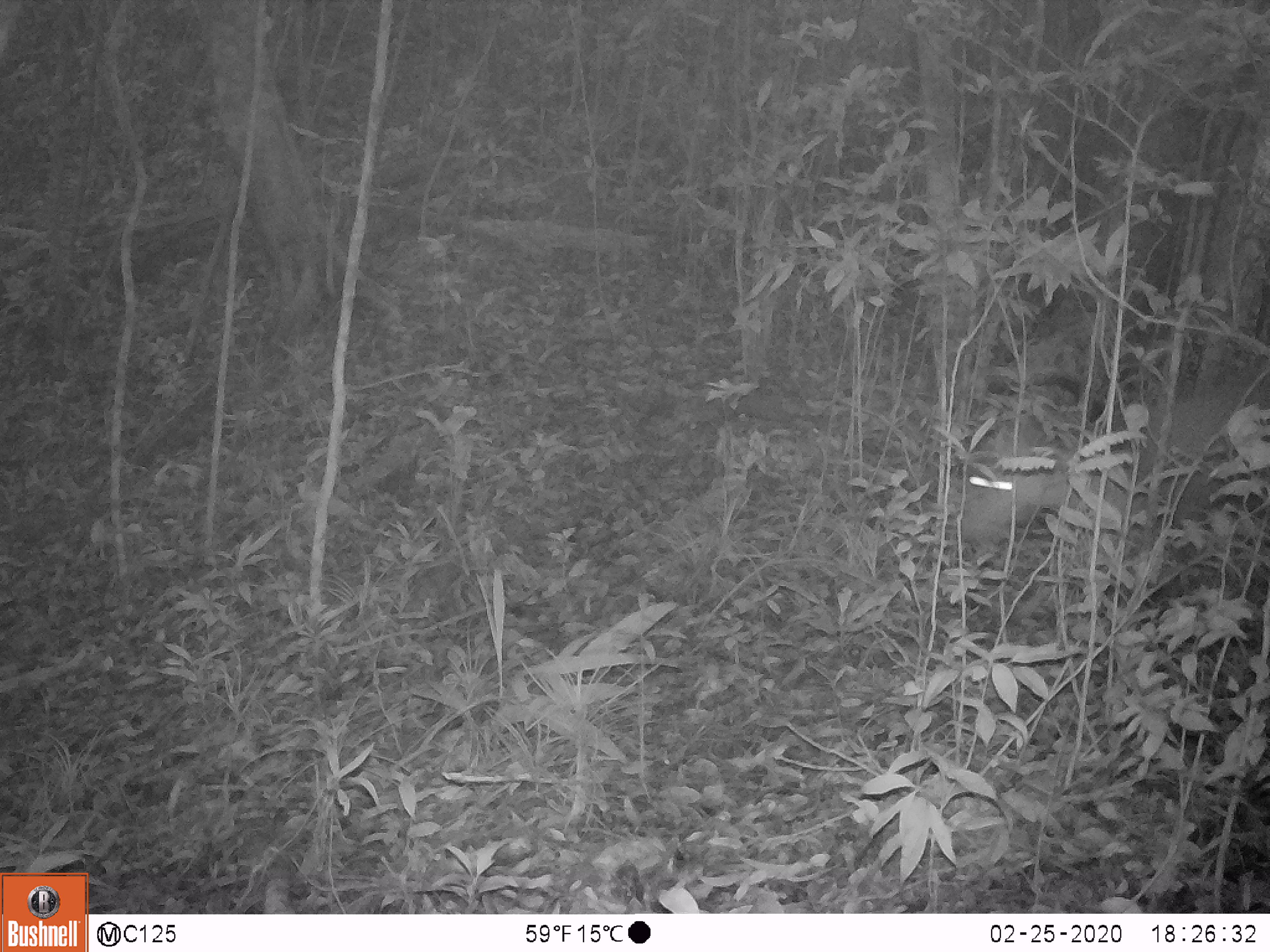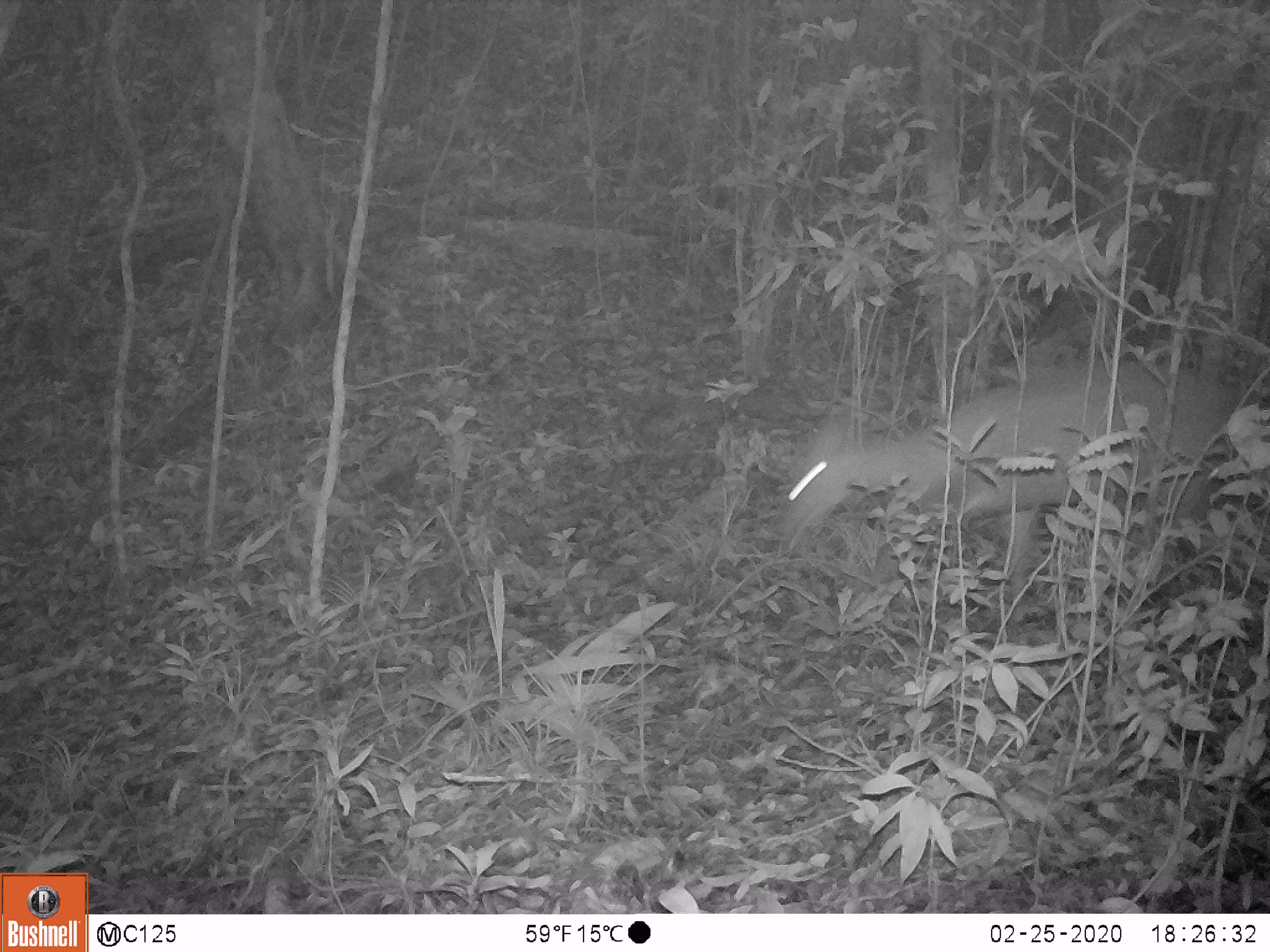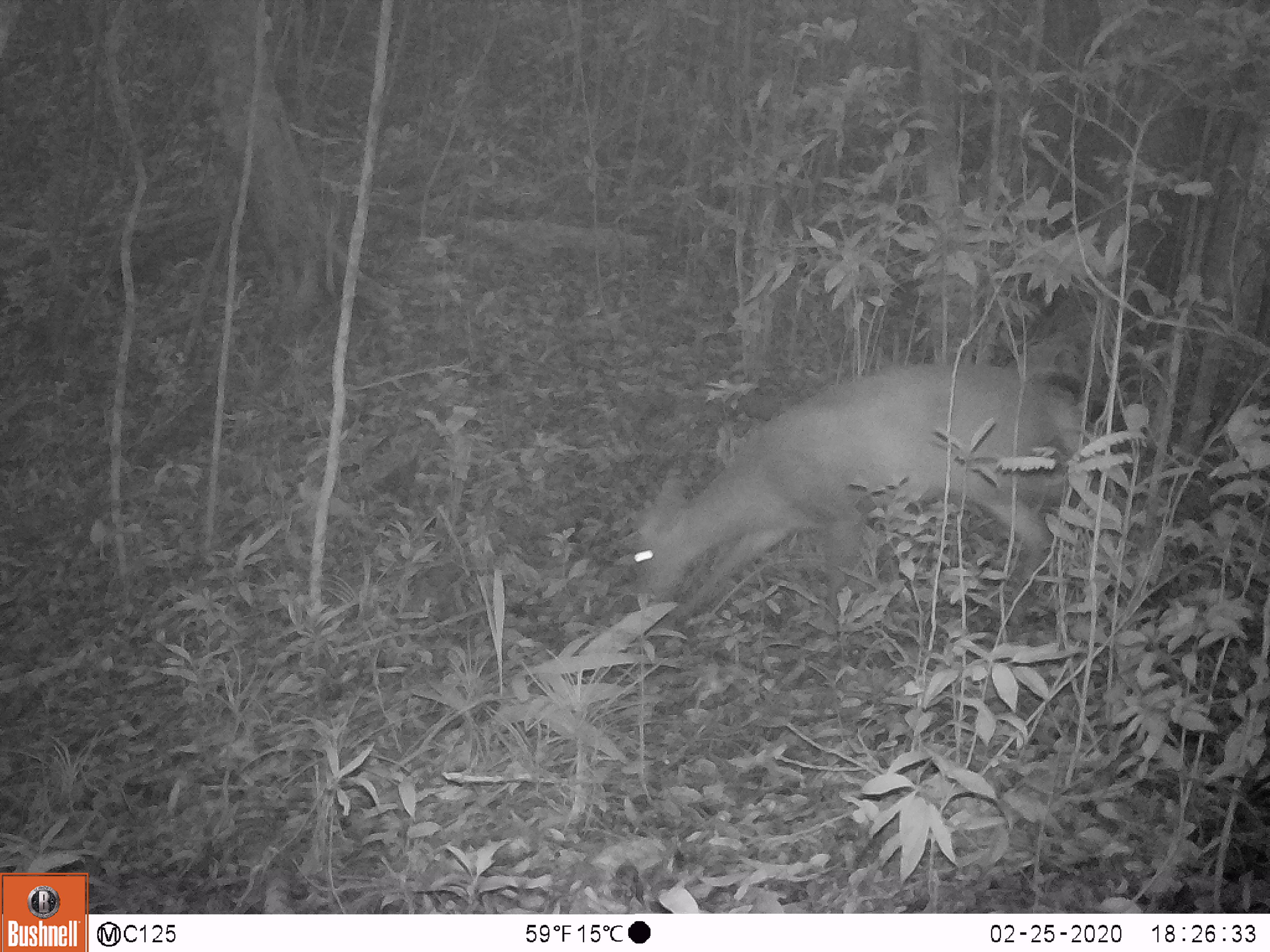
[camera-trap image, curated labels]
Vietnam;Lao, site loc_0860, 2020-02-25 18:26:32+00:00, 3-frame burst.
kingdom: Animalia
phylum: Chordata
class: Mammalia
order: Artiodactyla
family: Cervidae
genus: Muntiacus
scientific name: Muntiacus rooseveltorum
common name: roosevelt's muntjac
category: roosevelts muntjac group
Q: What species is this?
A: Roosevelts muntjac group (roosevelt's muntjac) (Muntiacus rooseveltorum).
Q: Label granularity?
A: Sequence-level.